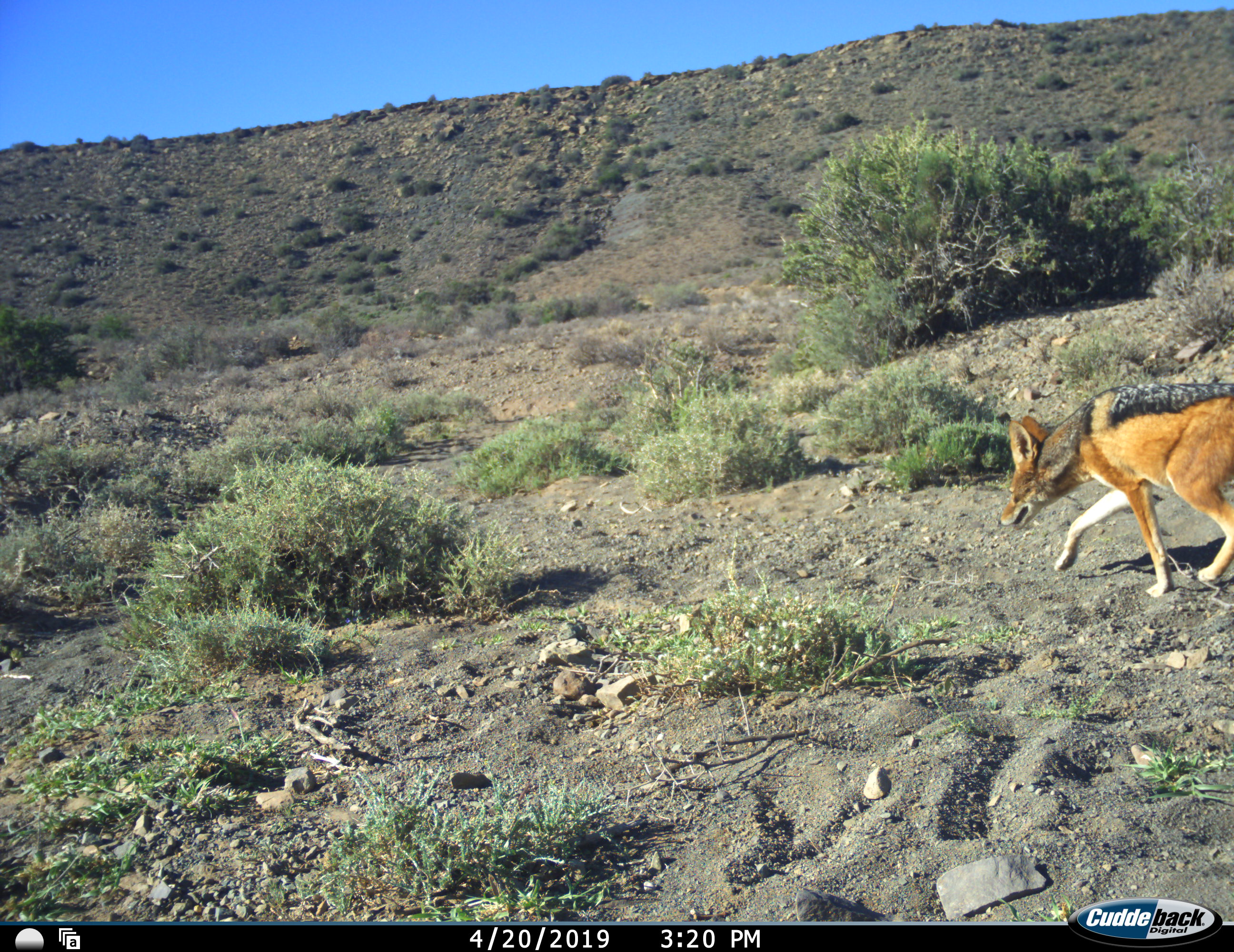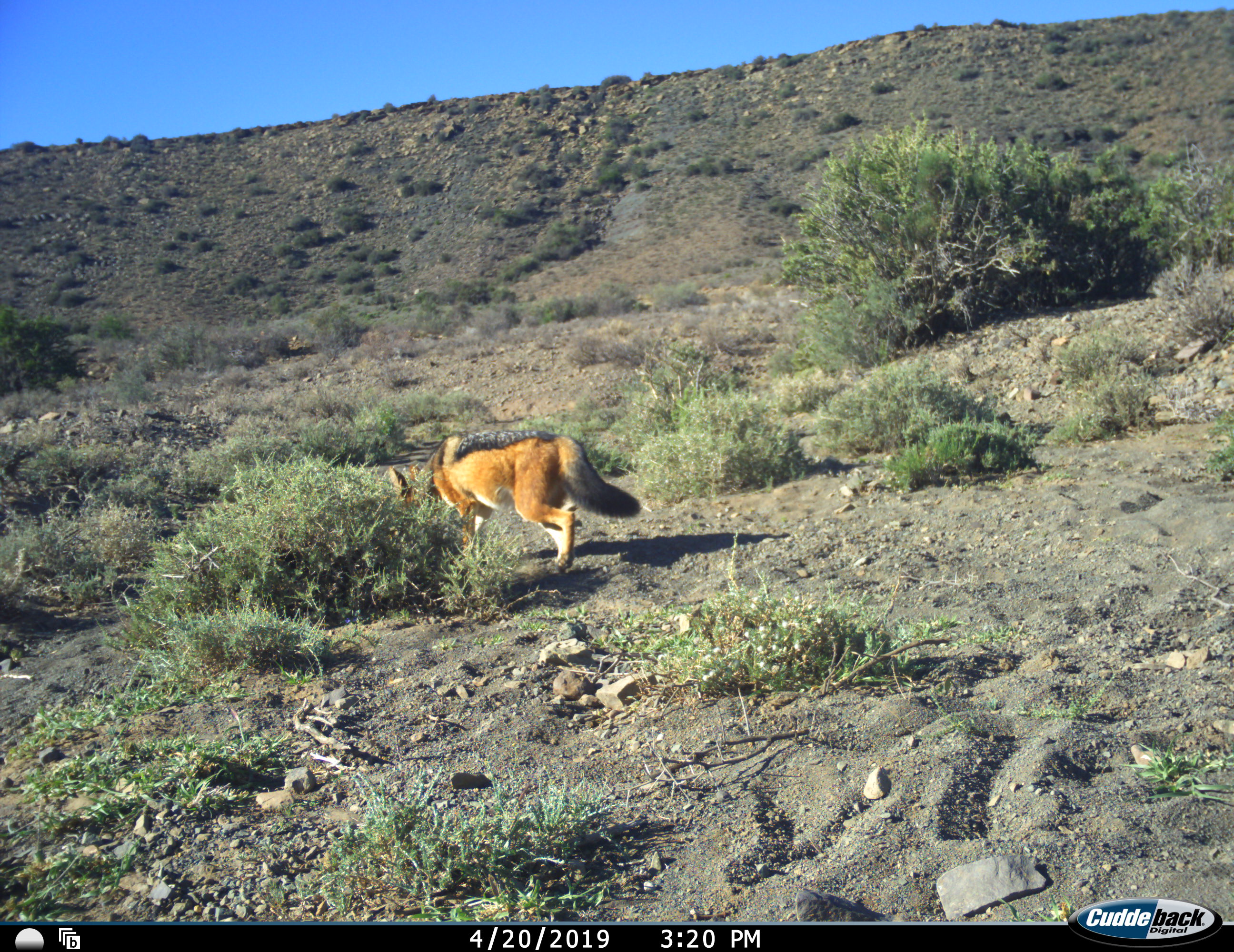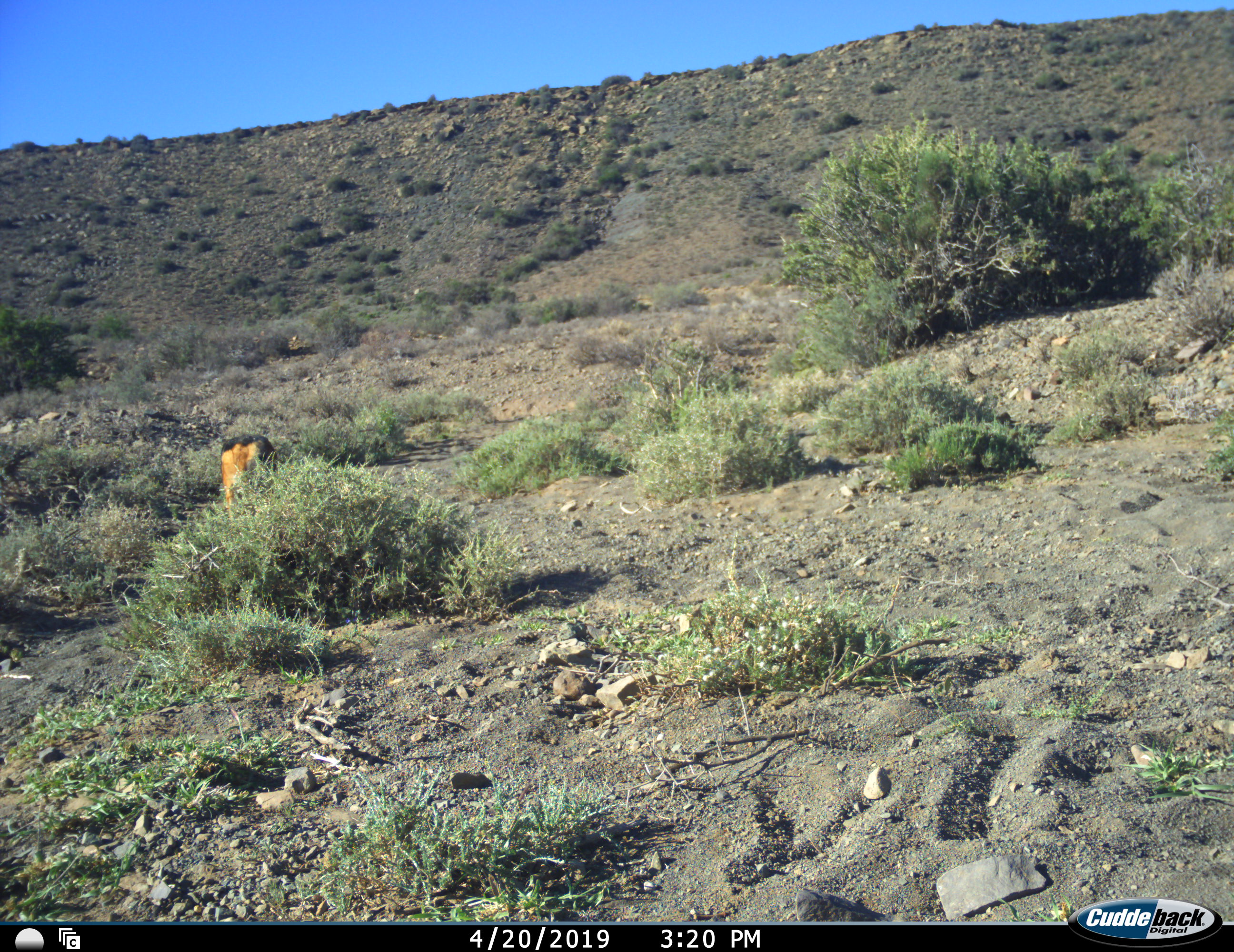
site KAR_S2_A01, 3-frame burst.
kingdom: Animalia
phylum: Chordata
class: Mammalia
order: Carnivora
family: Canidae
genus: Lupulella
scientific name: Lupulella mesomelas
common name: black-backed jackal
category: jackalblackbacked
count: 1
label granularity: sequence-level